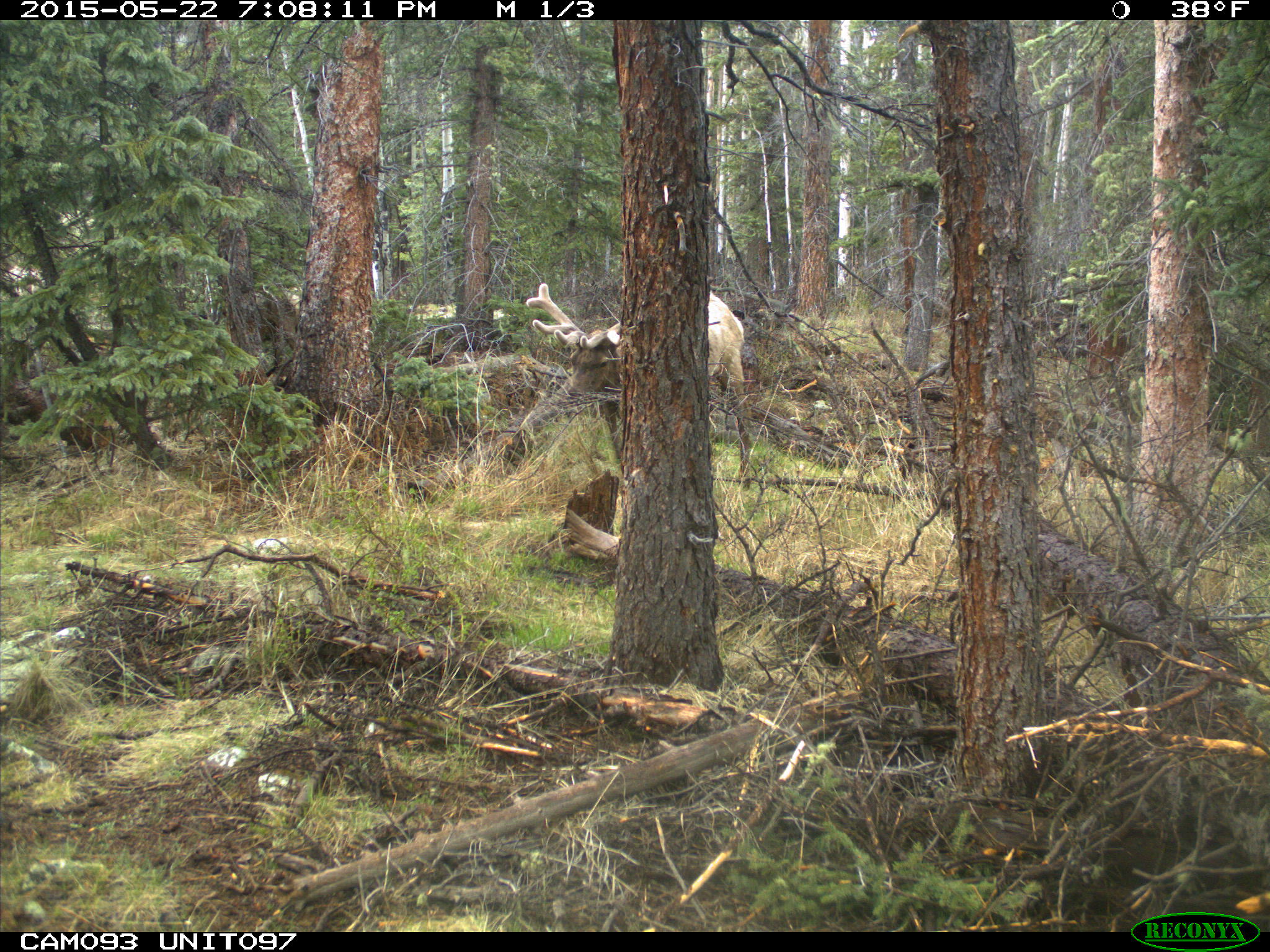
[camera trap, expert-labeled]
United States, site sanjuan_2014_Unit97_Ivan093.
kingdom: Animalia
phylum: Chordata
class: Mammalia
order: Artiodactyla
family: Cervidae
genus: Cervus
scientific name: Cervus elaphus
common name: red deer